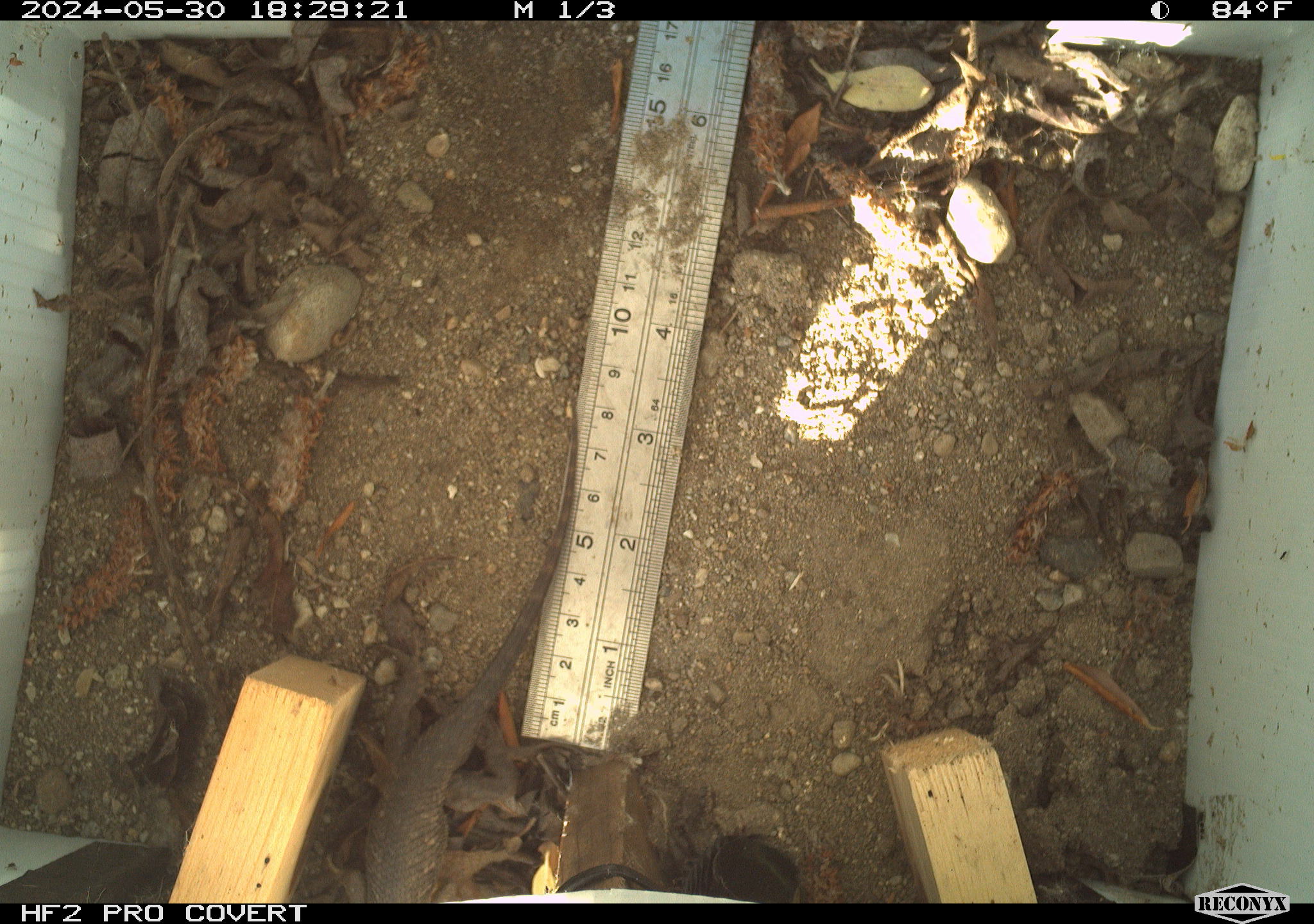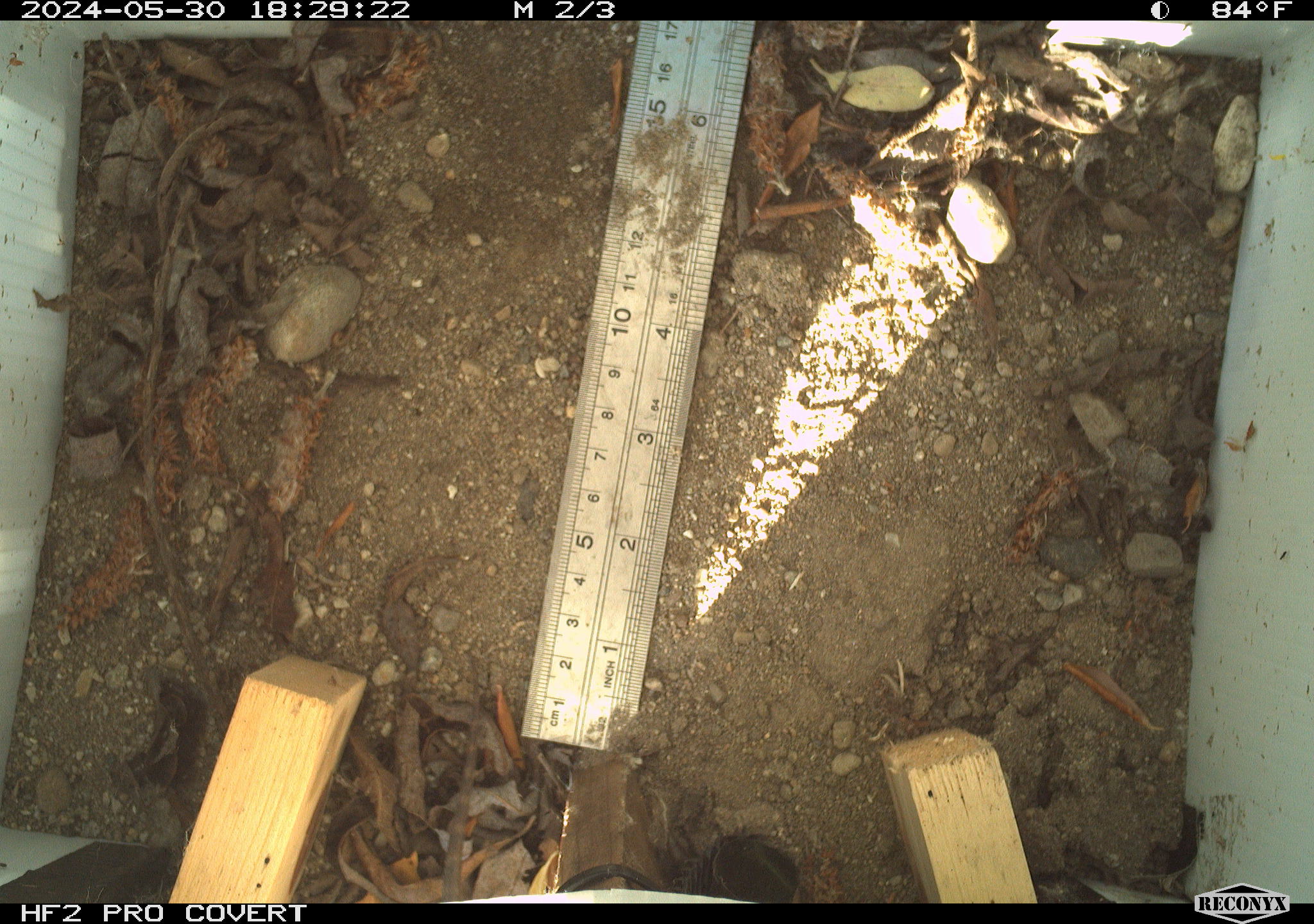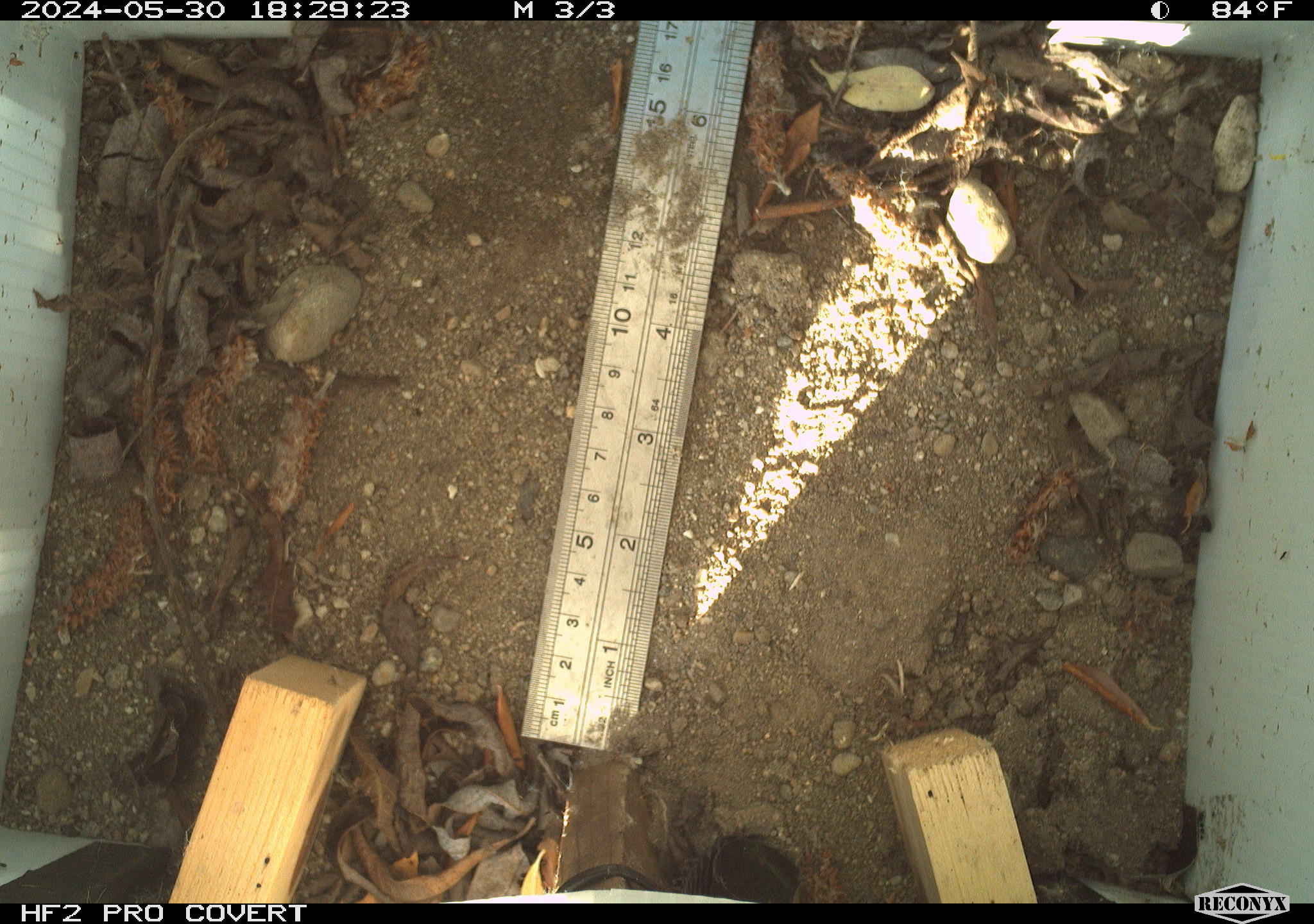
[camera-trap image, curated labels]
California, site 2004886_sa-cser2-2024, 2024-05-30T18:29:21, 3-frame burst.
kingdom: Animalia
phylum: Chordata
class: Reptilia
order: Squamata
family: Phrynosomatidae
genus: Sceloporus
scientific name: Sceloporus occidentalis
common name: western fence lizard